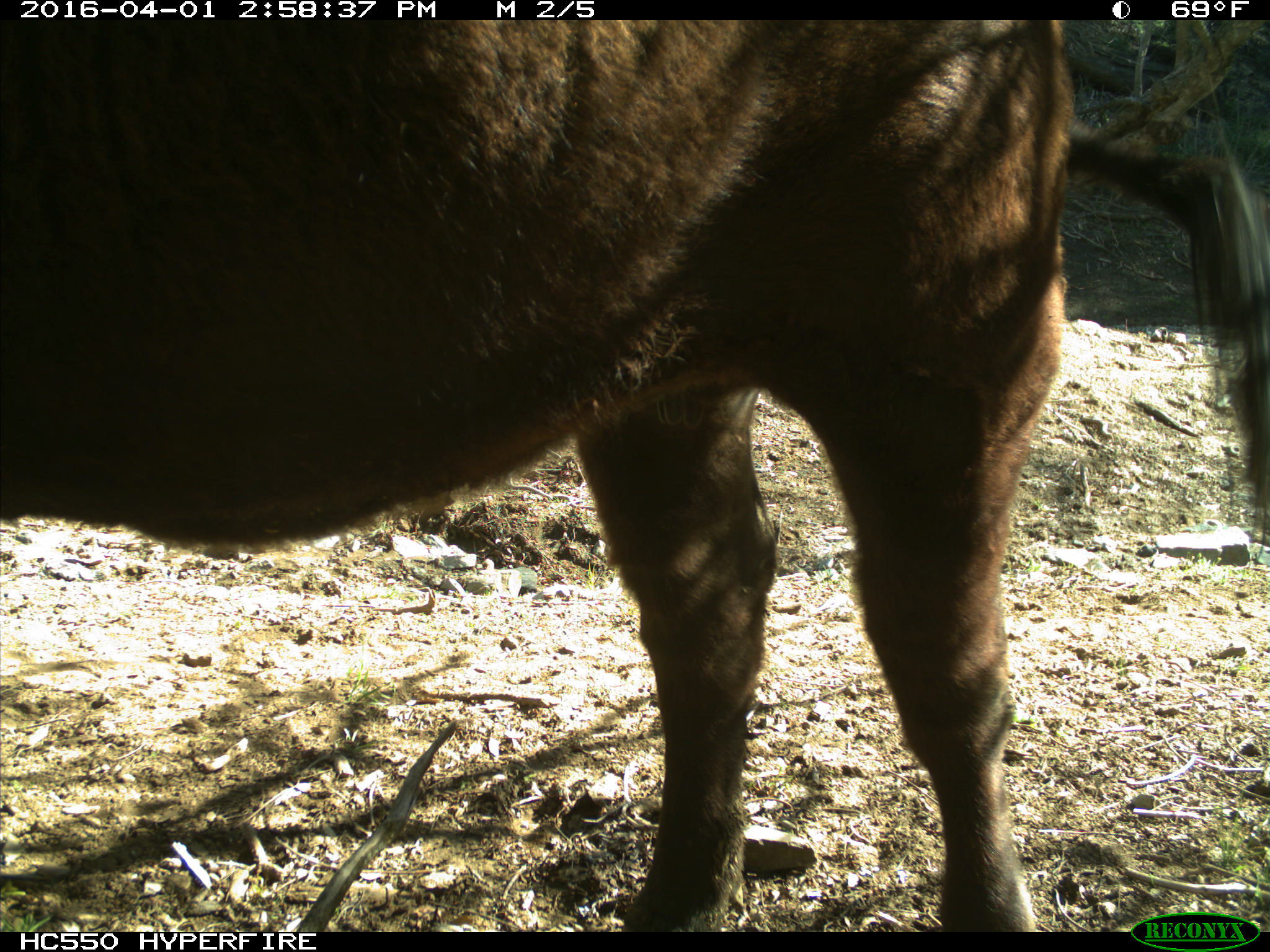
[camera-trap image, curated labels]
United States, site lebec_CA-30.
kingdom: Animalia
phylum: Chordata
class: Mammalia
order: Artiodactyla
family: Bovidae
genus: Bos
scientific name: Bos taurus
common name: domestic cow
Bos taurus (domestic cow).